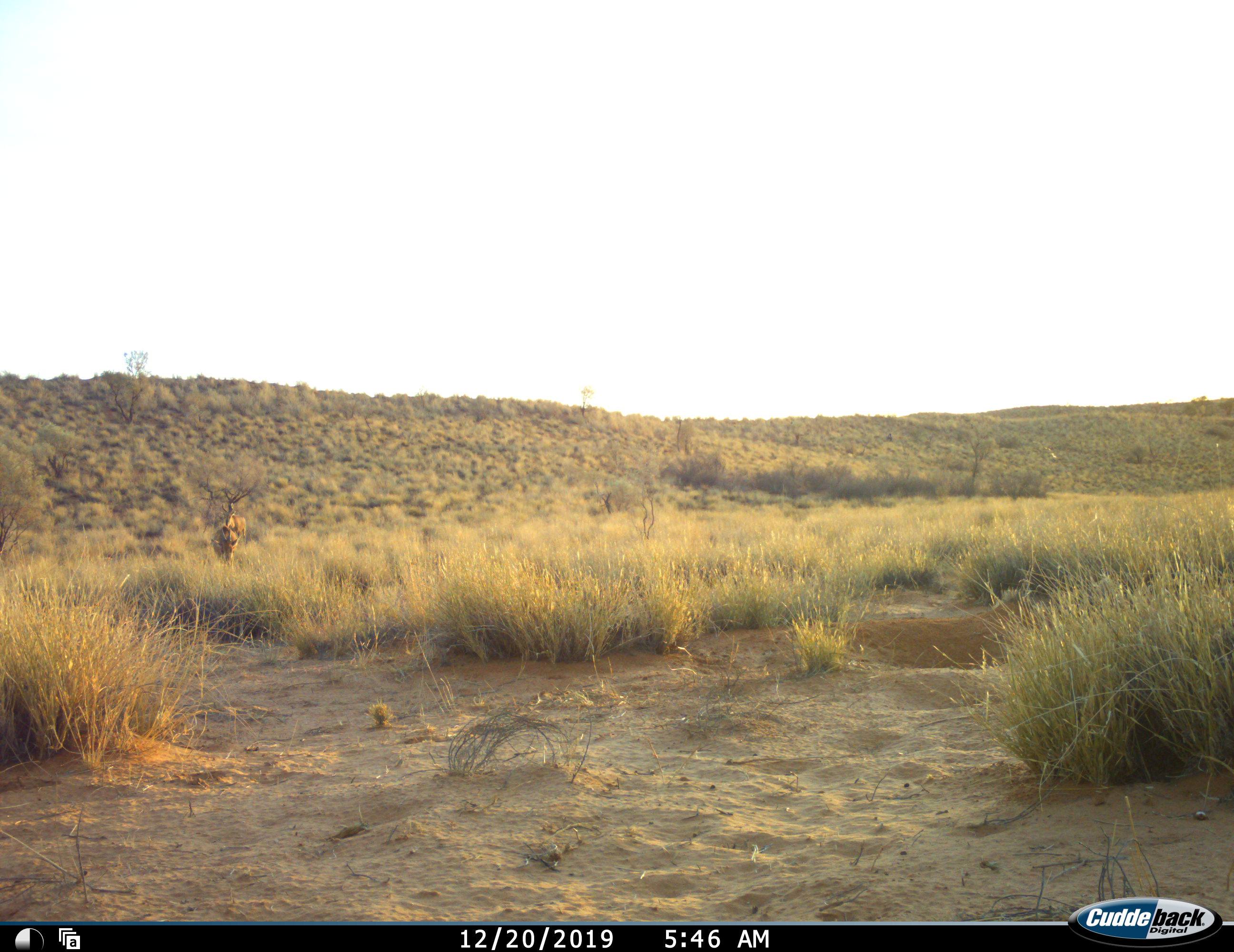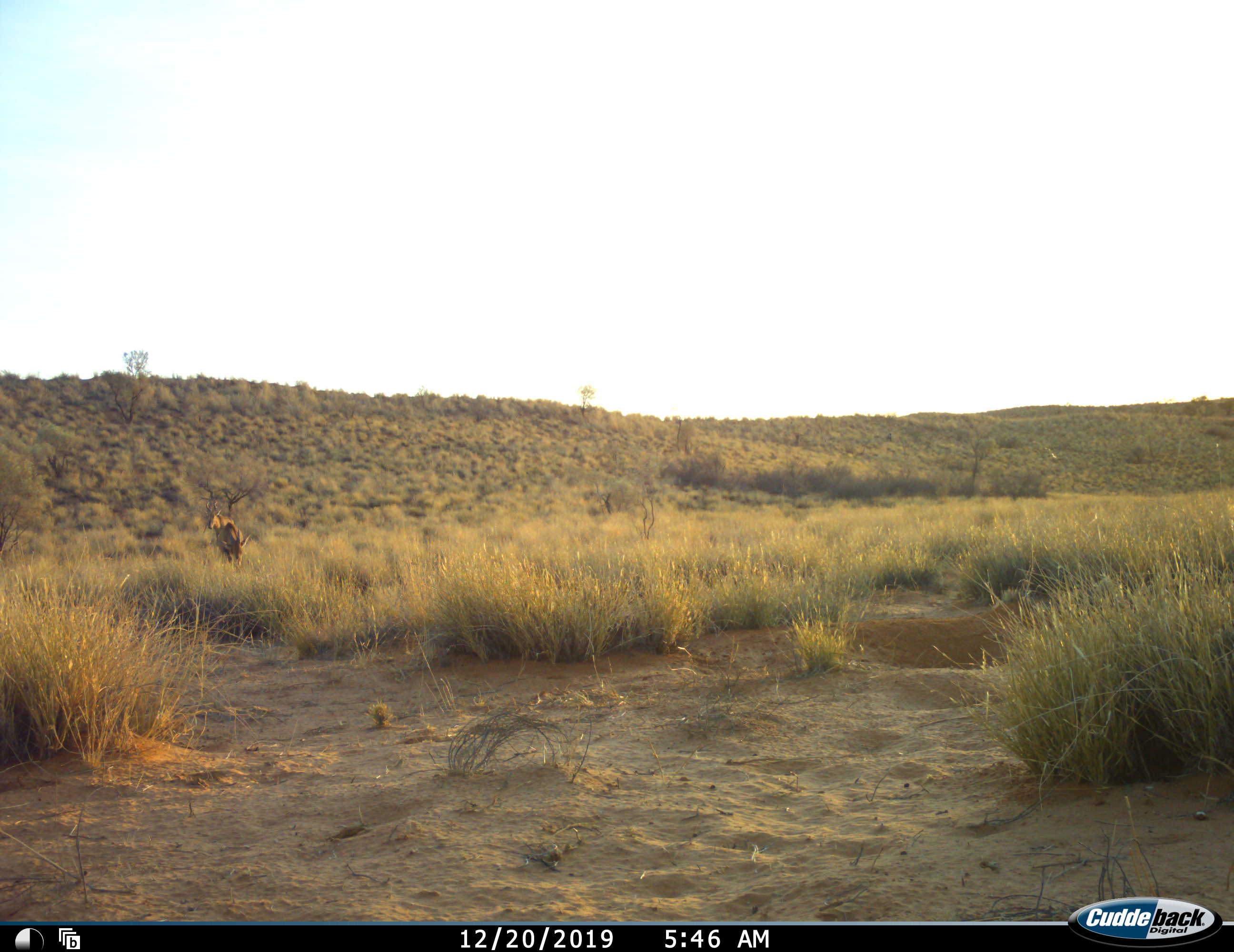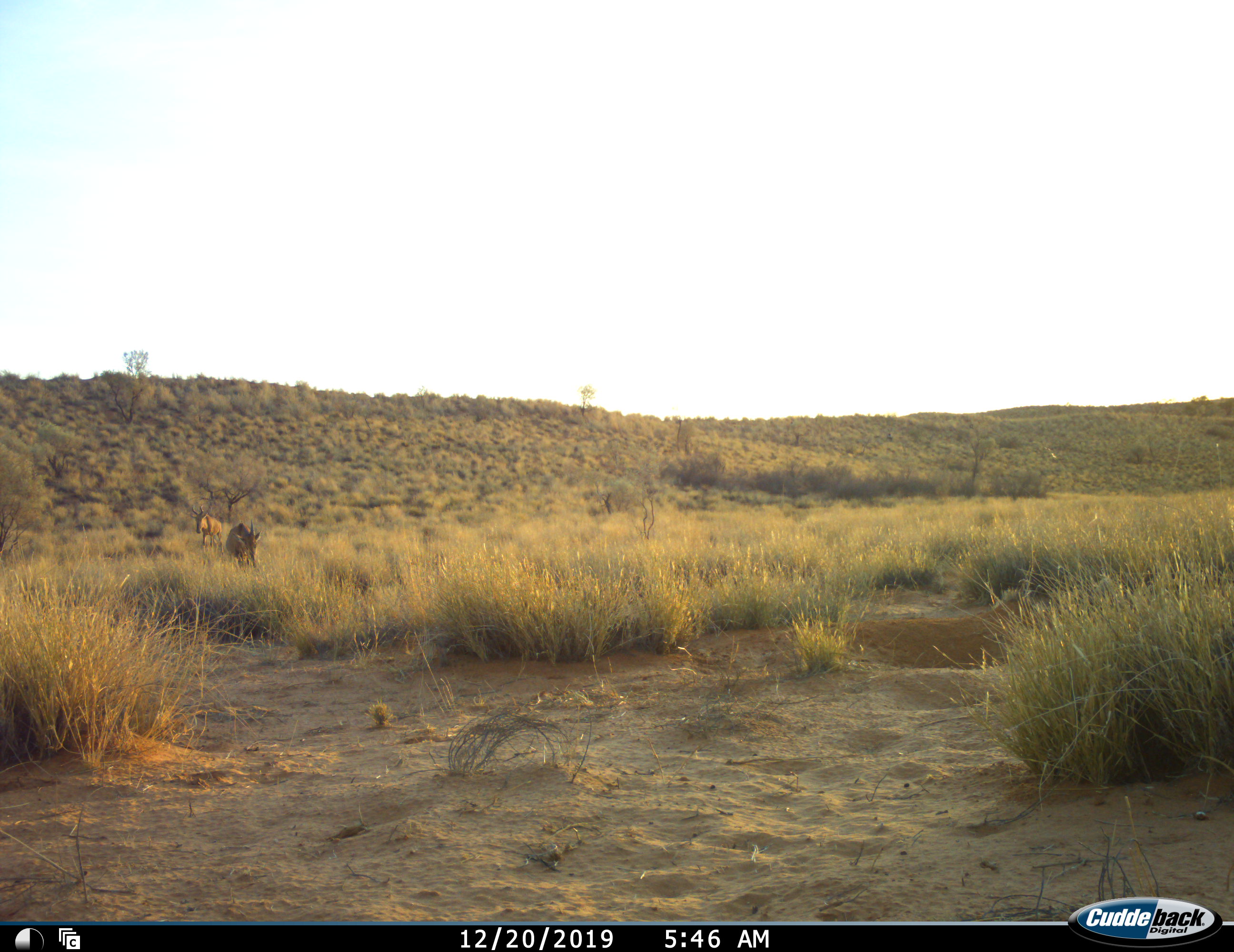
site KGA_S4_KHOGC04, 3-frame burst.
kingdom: Animalia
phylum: Chordata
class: Mammalia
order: Artiodactyla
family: Bovidae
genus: Alcelaphus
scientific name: Alcelaphus buselaphus caama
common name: red hartebeest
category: hartebeestred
Hartebeestred (red hartebeest) (Alcelaphus buselaphus caama), count 2. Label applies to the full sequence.